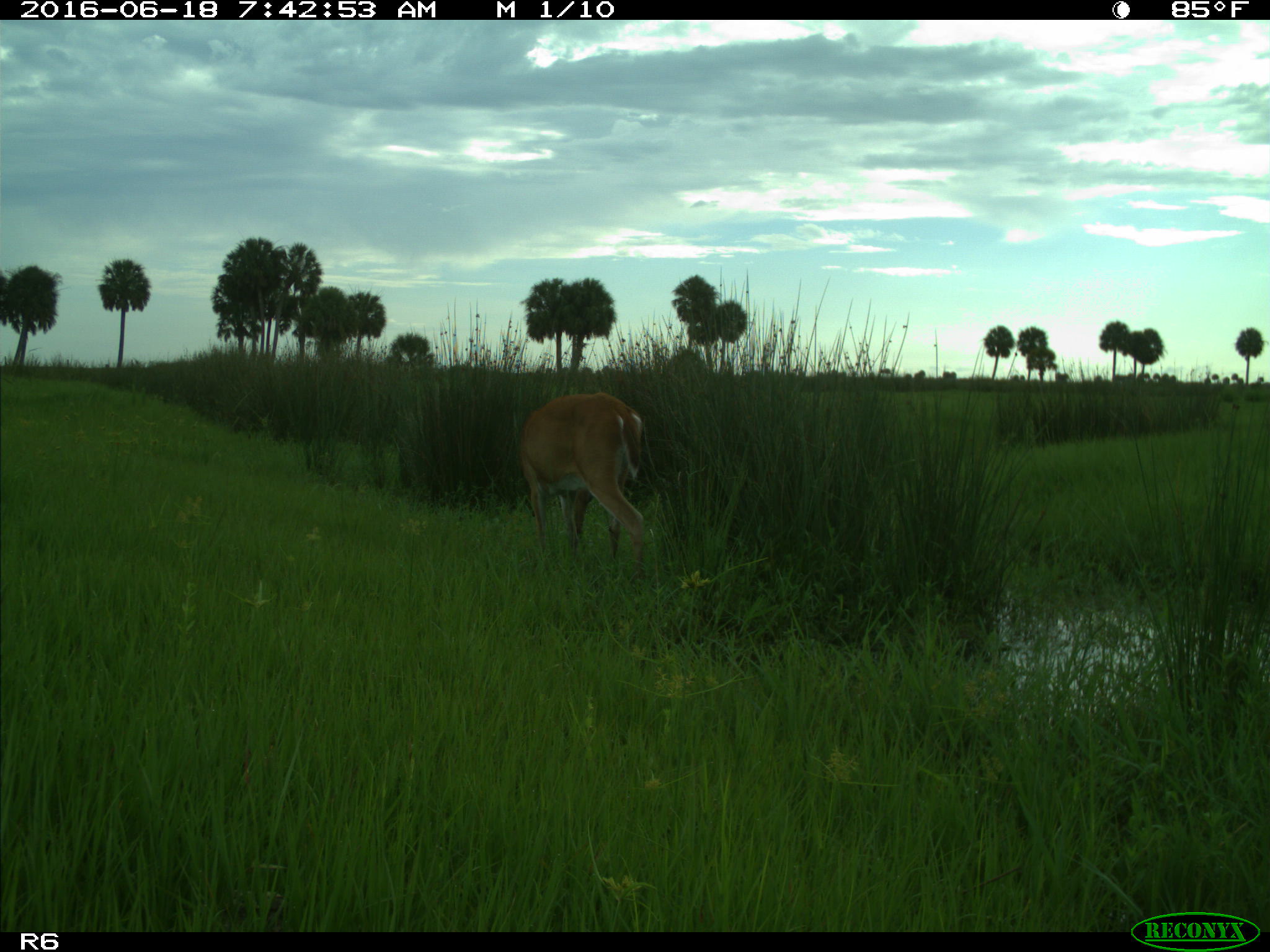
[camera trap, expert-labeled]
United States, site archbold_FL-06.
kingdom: Animalia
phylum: Chordata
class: Mammalia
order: Artiodactyla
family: Cervidae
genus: Odocoileus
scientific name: Odocoileus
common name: deer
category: unidentified deer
Unidentified deer (deer) (Odocoileus).